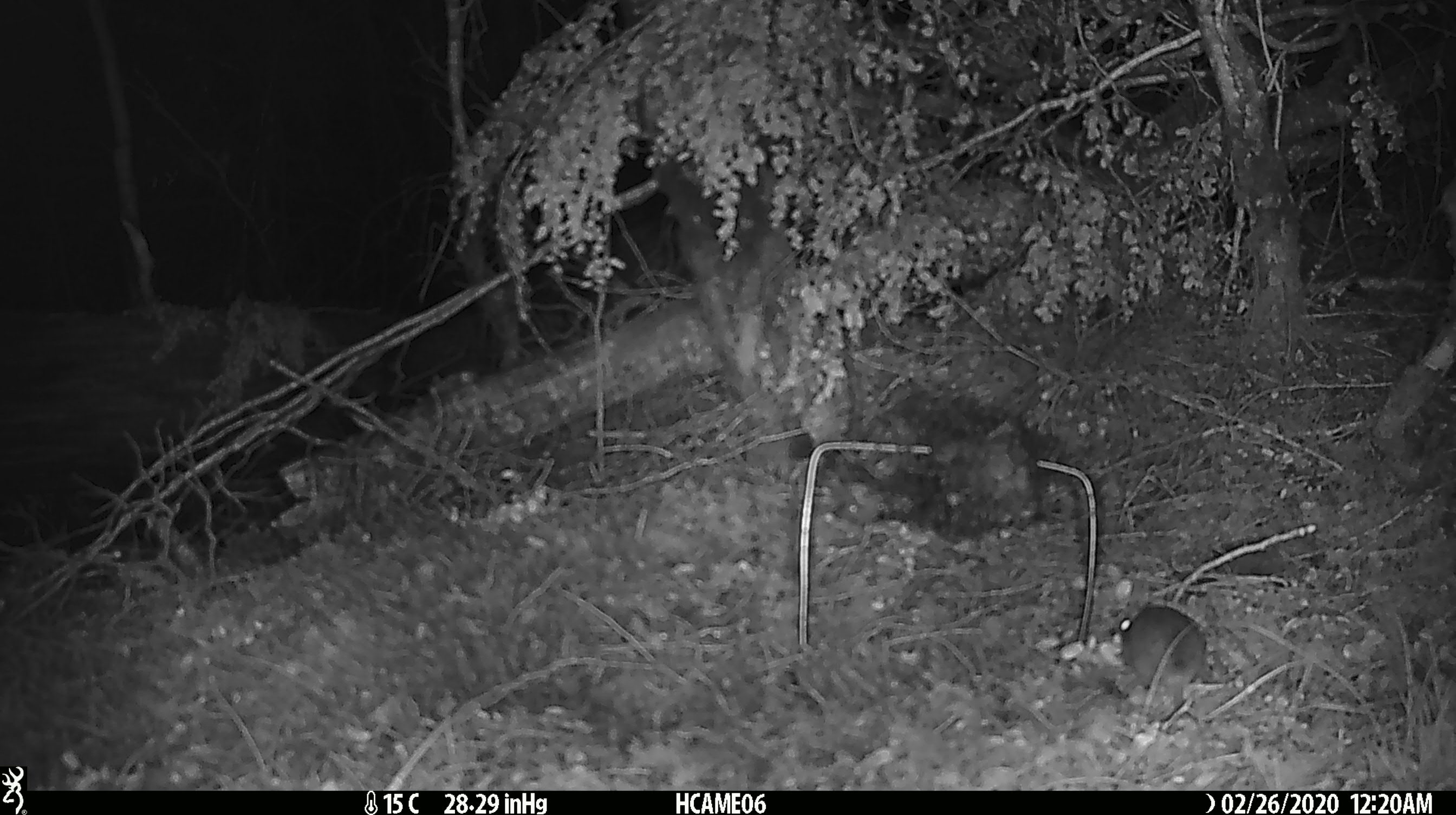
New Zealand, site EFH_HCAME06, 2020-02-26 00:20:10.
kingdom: Animalia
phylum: Chordata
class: Mammalia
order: Rodentia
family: Muridae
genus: Mus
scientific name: Mus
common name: mouse